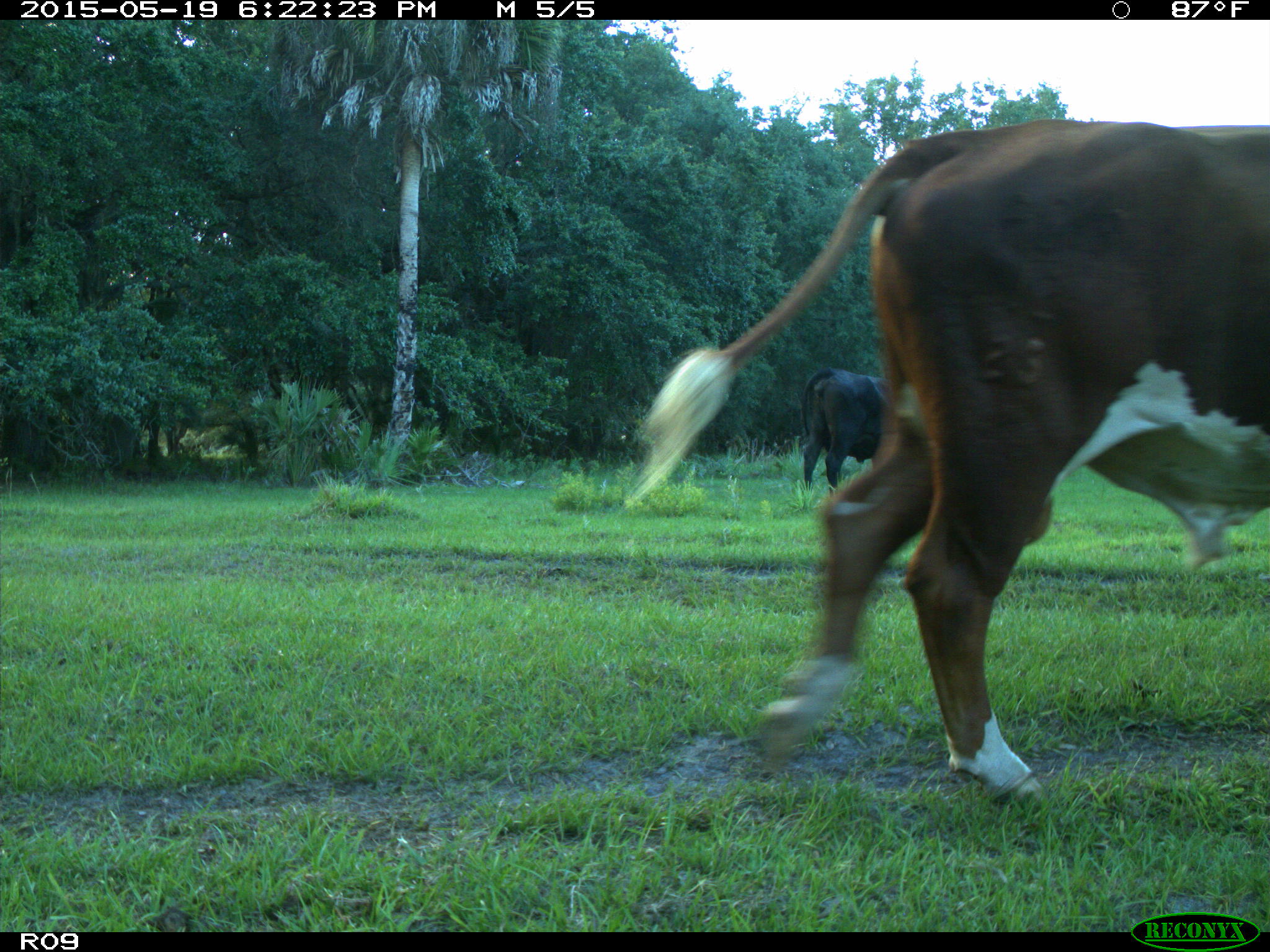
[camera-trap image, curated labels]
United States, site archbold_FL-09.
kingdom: Animalia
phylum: Chordata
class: Mammalia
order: Artiodactyla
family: Bovidae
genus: Bos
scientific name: Bos taurus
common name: domestic cow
Bos taurus (domestic cow).